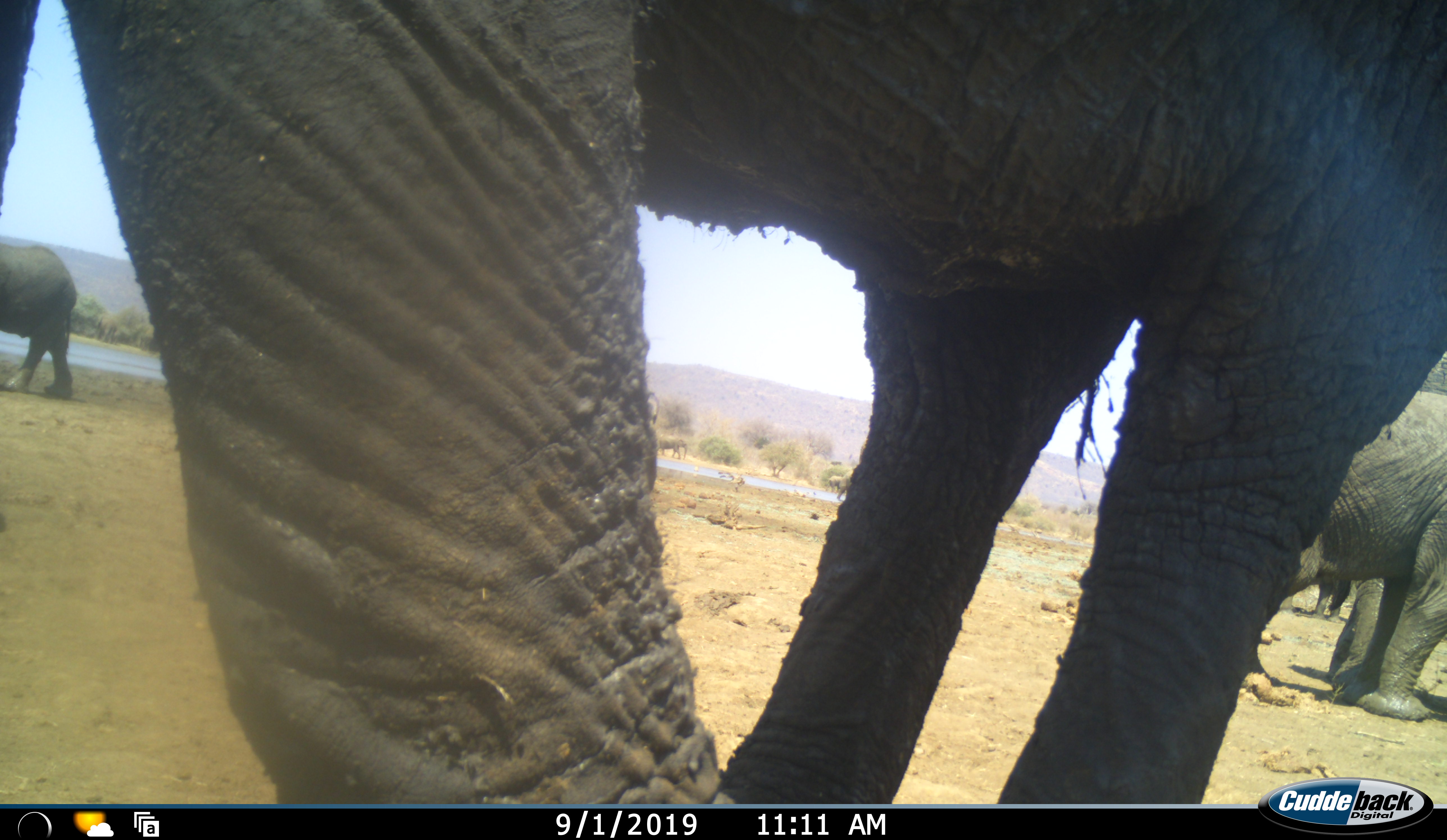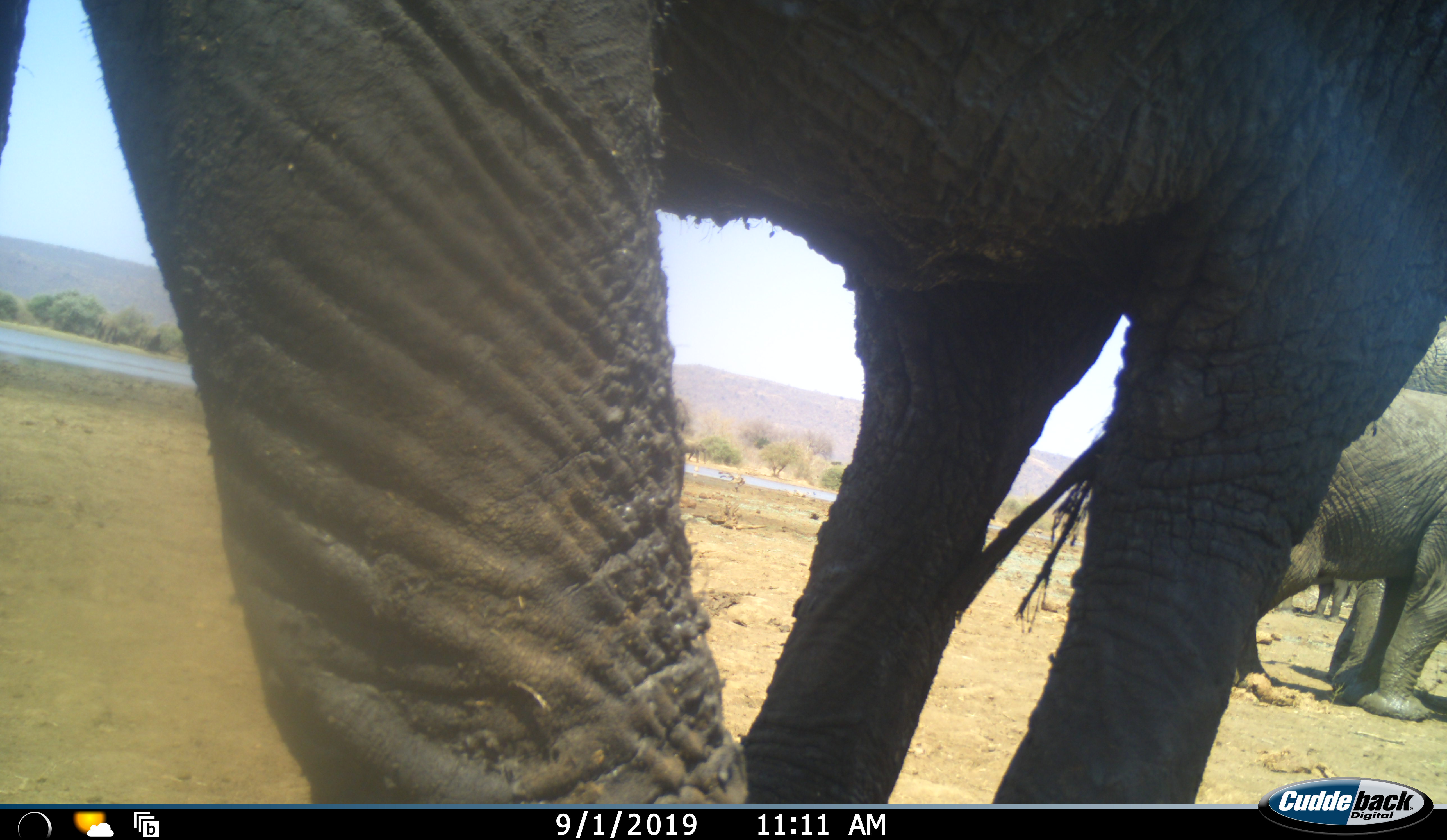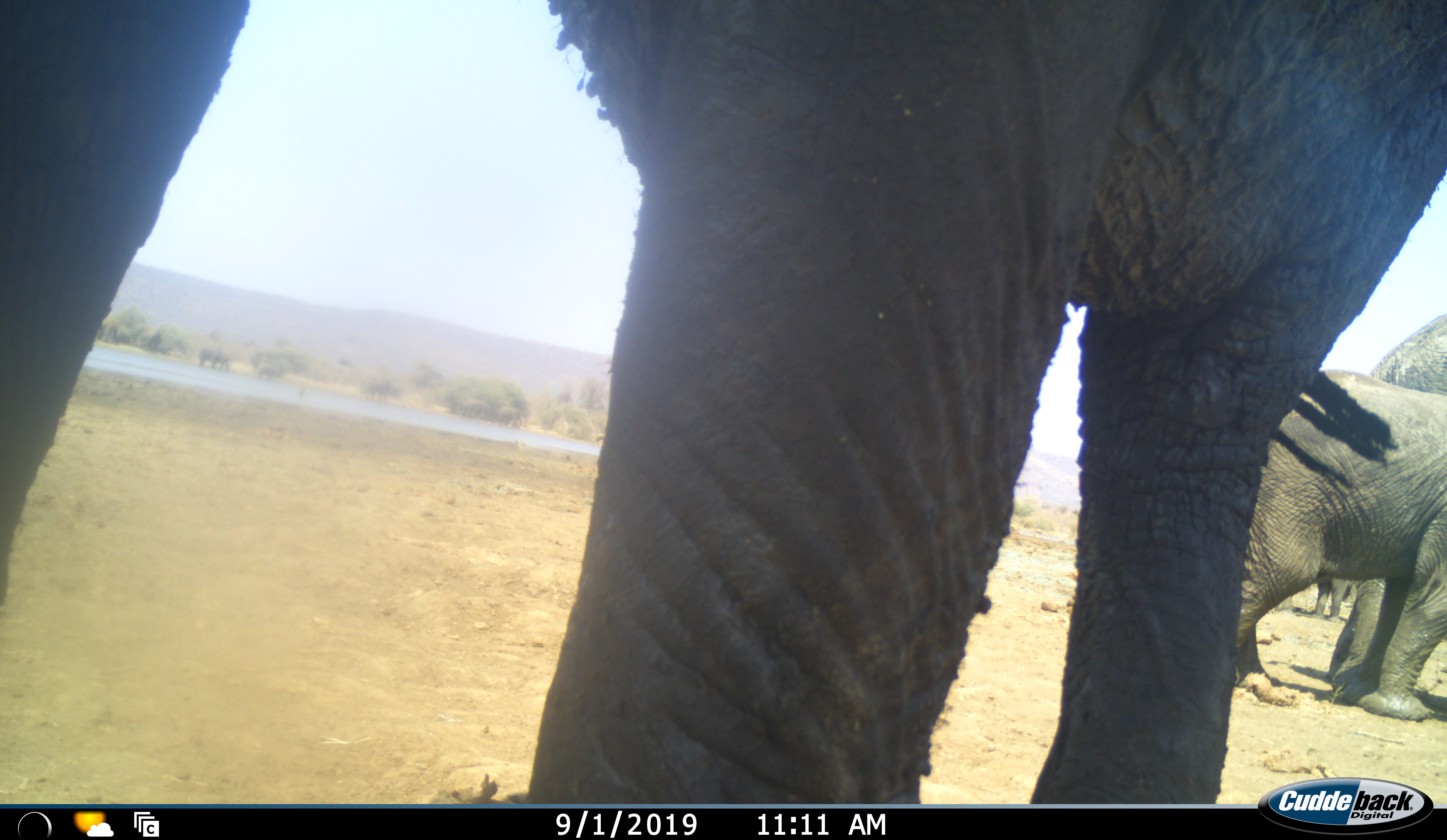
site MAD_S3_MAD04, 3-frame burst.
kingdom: Animalia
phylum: Chordata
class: Mammalia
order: Proboscidea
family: Elephantidae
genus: Loxodonta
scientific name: Loxodonta africana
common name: african bush elephant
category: elephant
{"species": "elephant (african bush elephant) (Loxodonta africana)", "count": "4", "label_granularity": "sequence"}